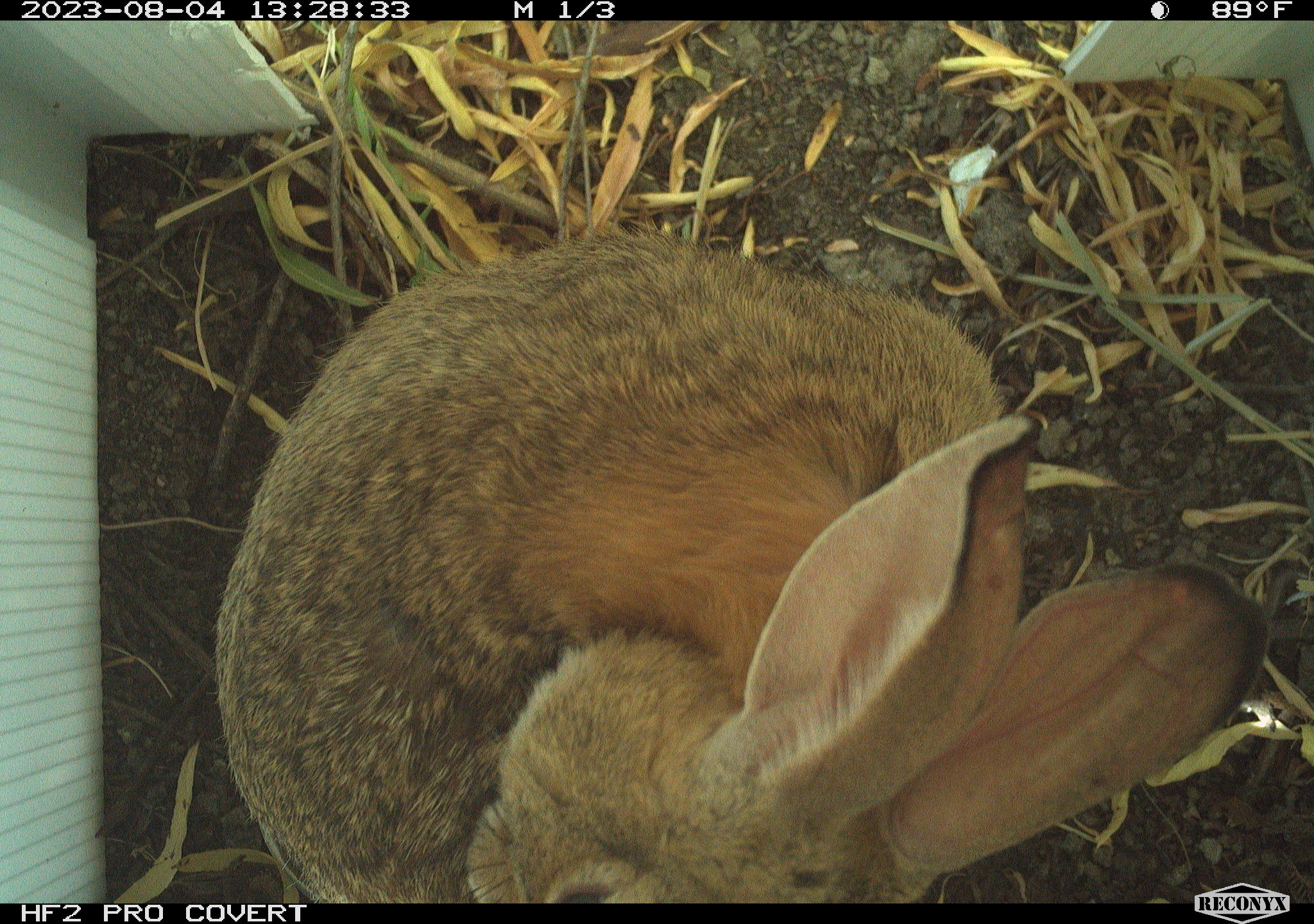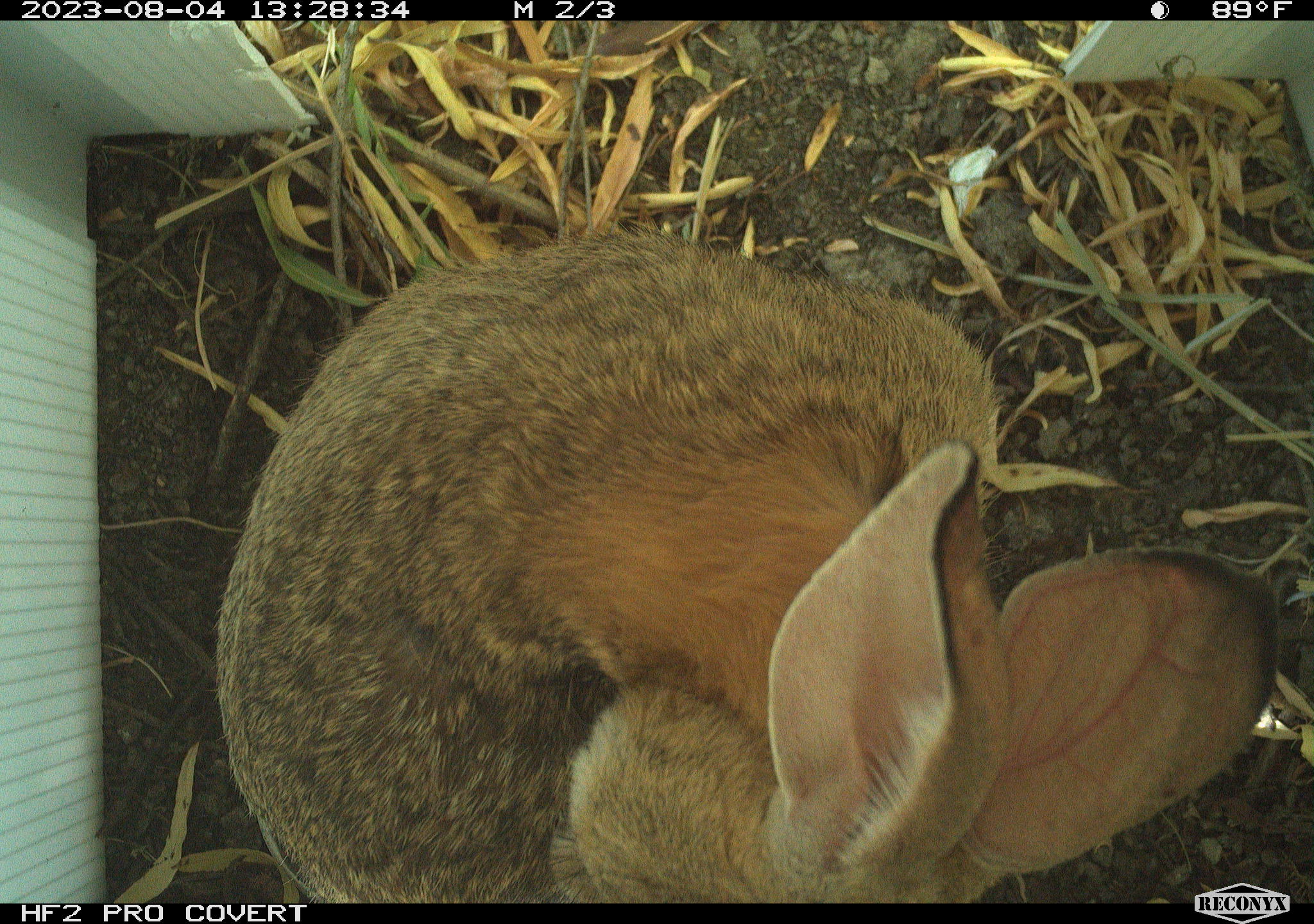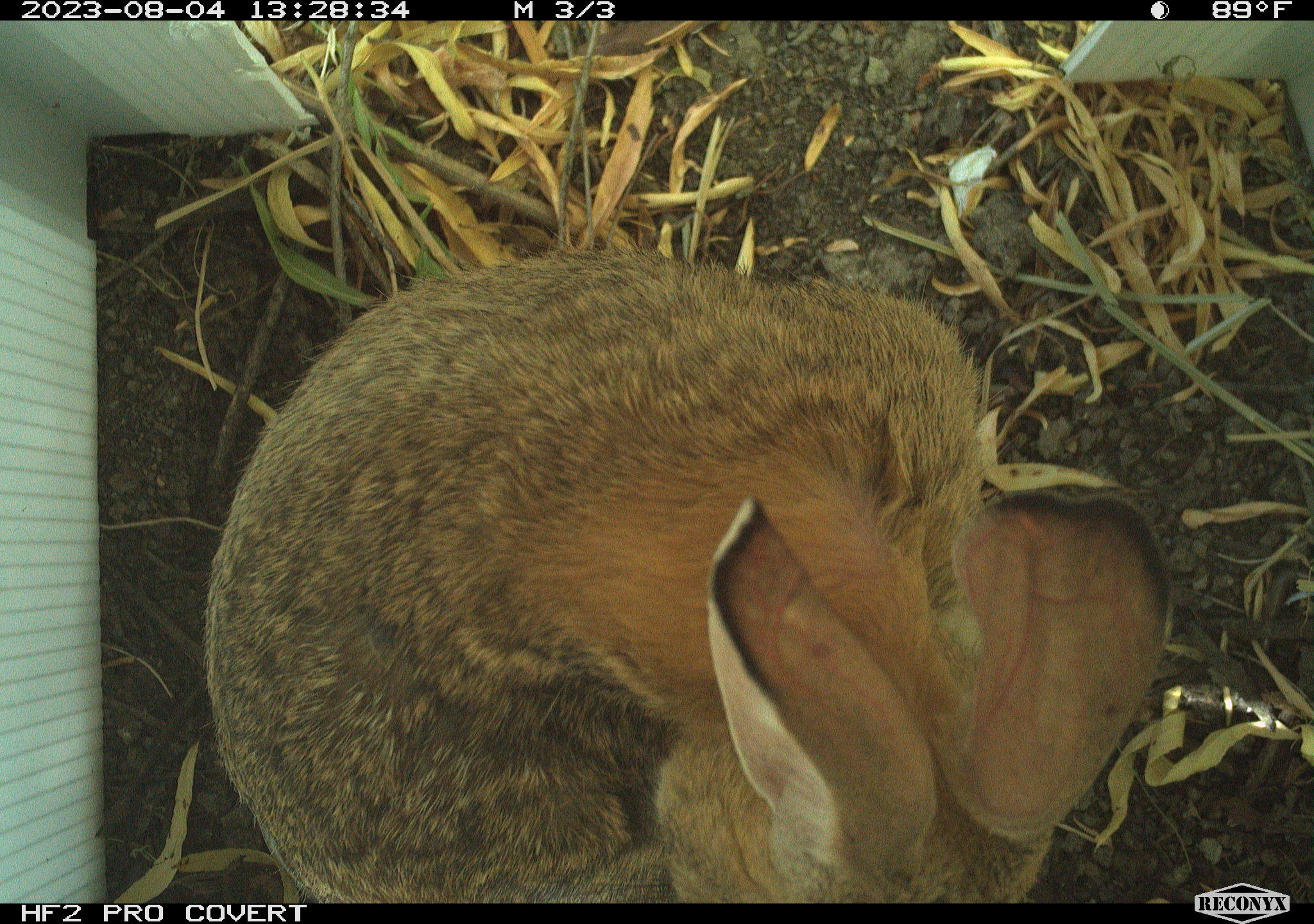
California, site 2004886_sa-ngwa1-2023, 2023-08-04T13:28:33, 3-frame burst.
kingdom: Animalia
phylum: Chordata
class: Mammalia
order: Lagomorpha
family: Leporidae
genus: Sylvilagus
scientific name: Sylvilagus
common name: cottontail rabbits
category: sylvilagus species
Sylvilagus species (cottontail rabbits) (Sylvilagus).